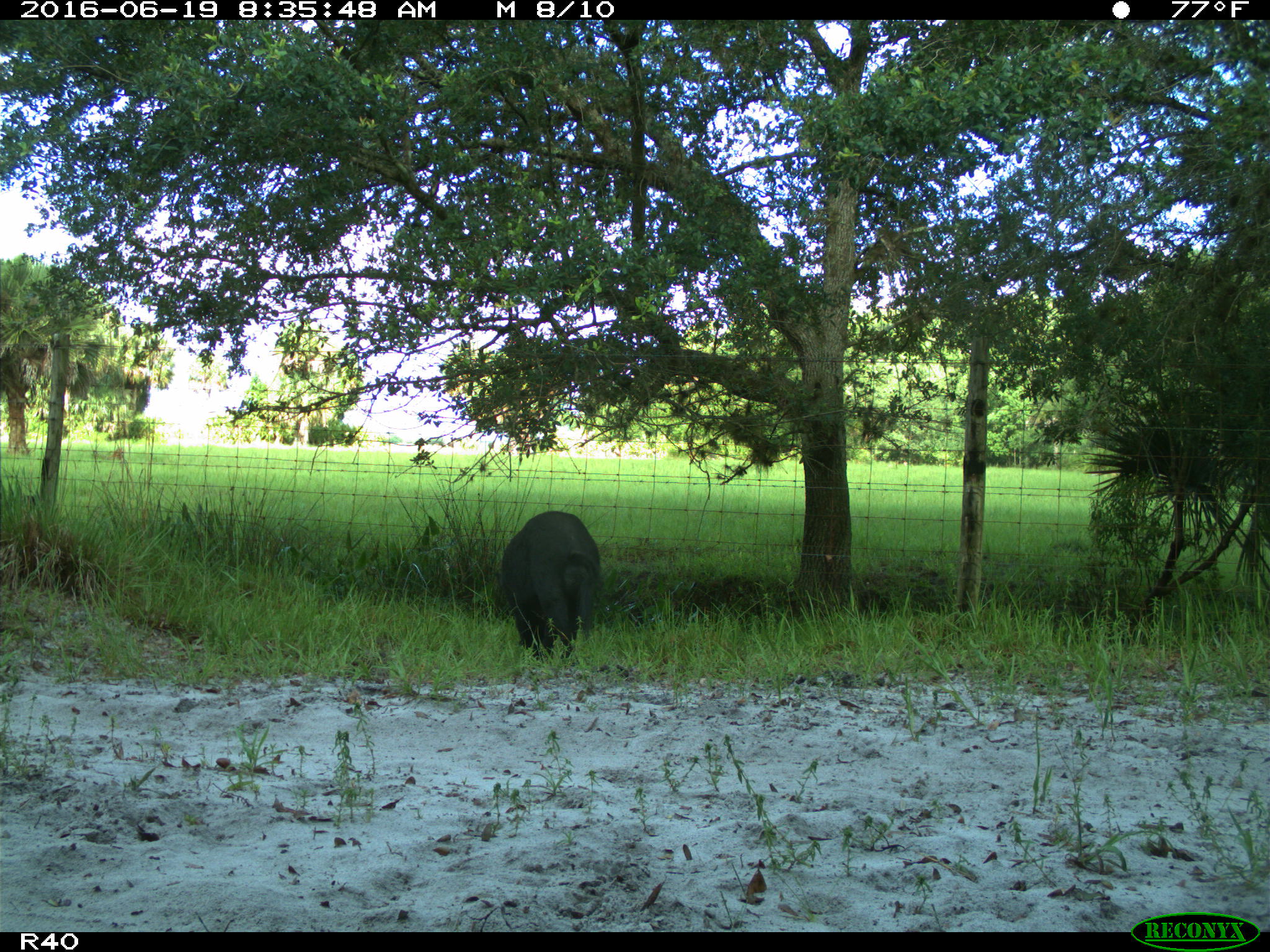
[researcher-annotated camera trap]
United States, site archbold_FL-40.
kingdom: Animalia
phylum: Chordata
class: Mammalia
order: Artiodactyla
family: Suidae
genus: Sus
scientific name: Sus scrofa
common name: wild boar